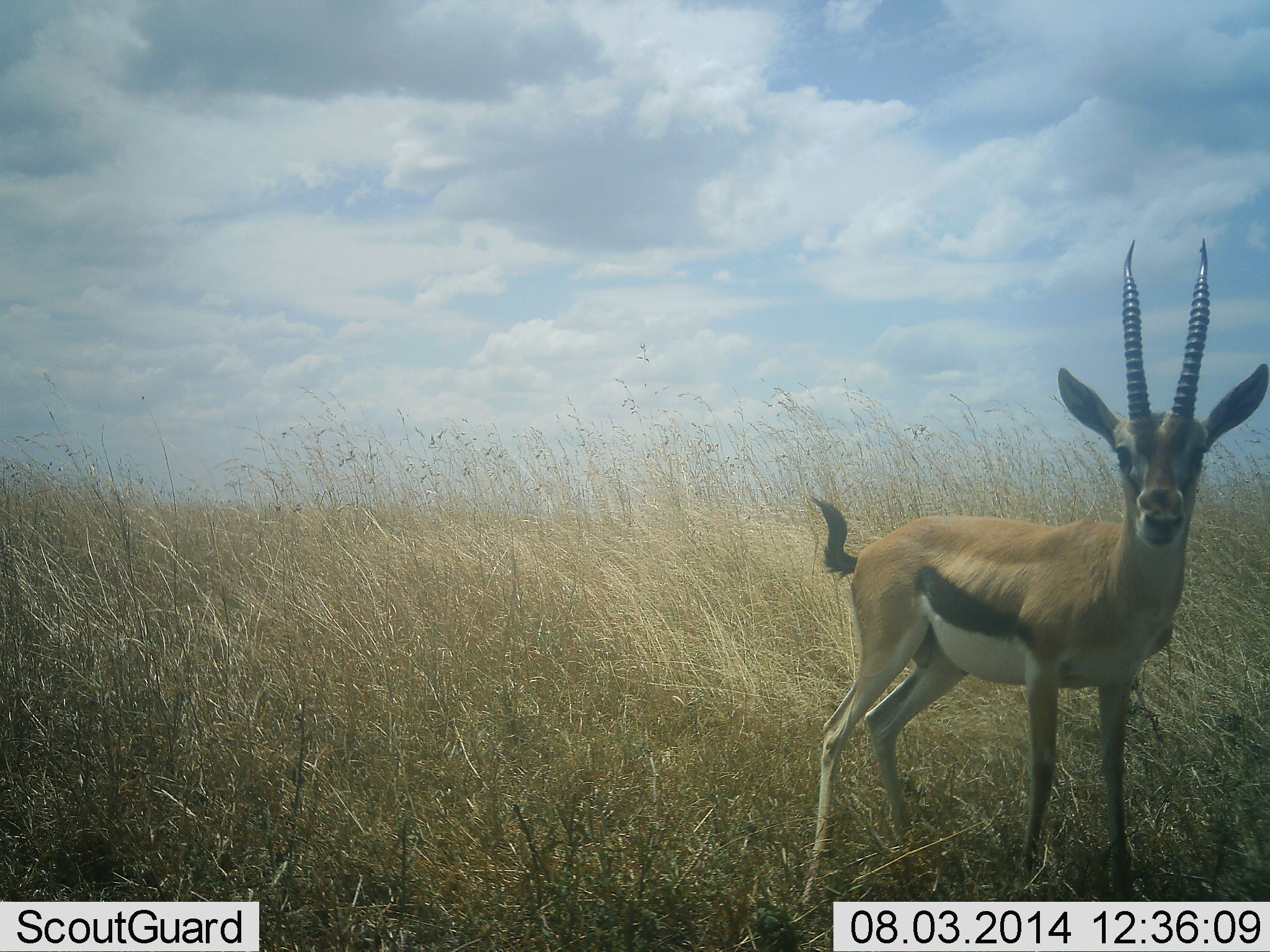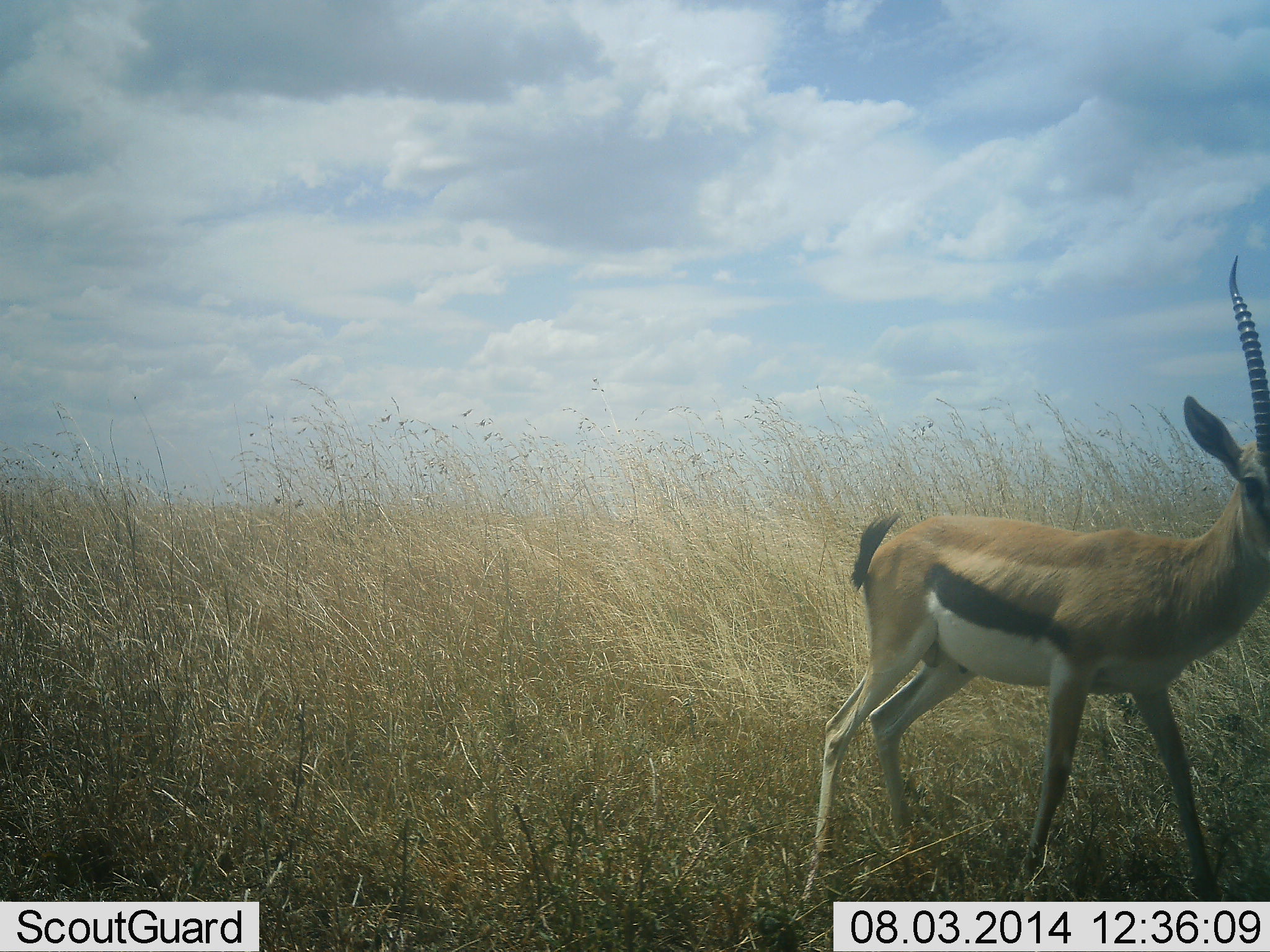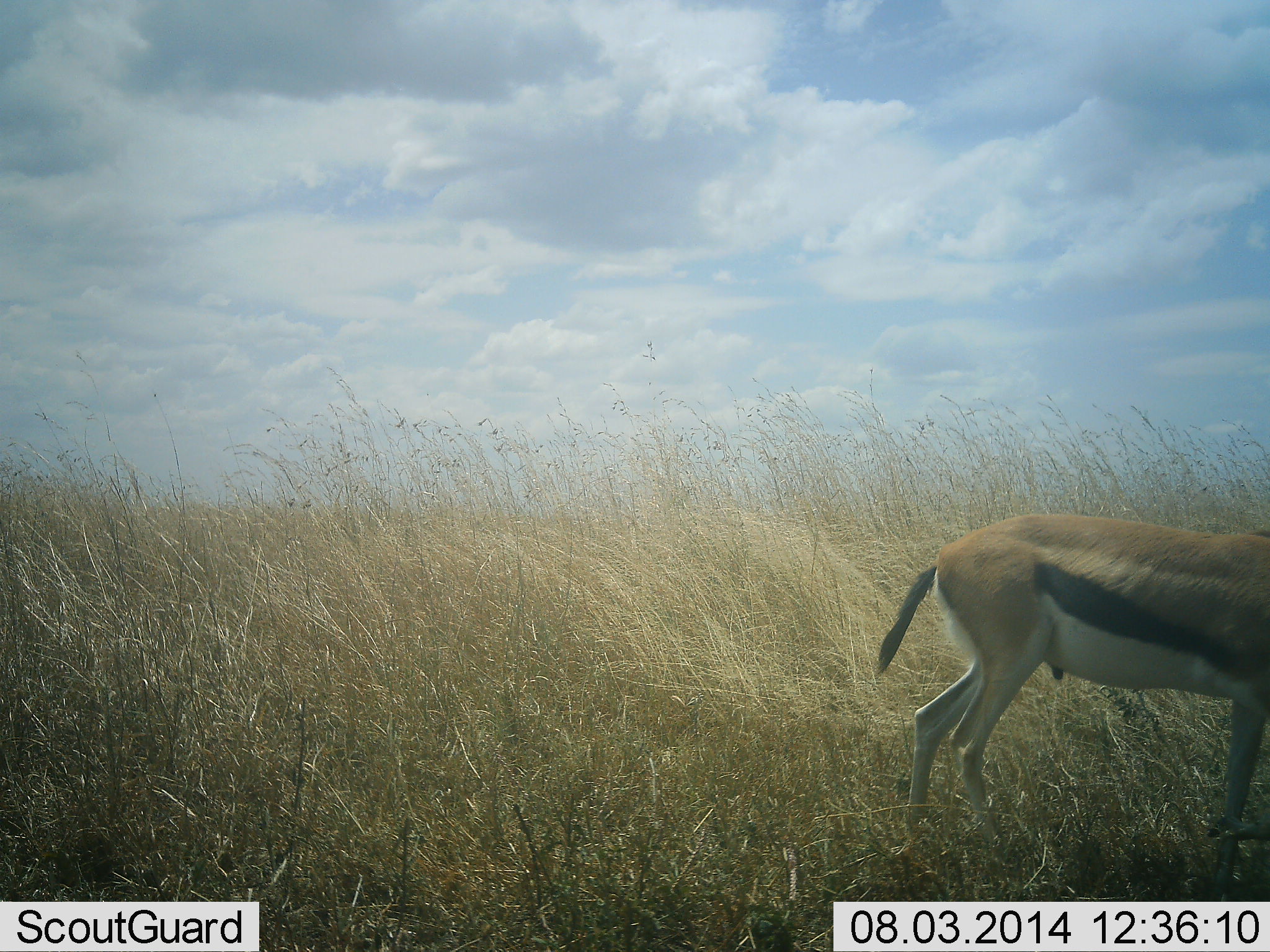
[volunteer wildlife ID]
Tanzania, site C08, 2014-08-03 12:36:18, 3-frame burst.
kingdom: Animalia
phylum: Chordata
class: Mammalia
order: Artiodactyla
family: Bovidae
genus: Eudorcas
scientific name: Eudorcas thomsonii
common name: thomson's gazelle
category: gazellethomsons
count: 1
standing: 50%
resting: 0%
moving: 60%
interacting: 0%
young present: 10%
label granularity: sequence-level